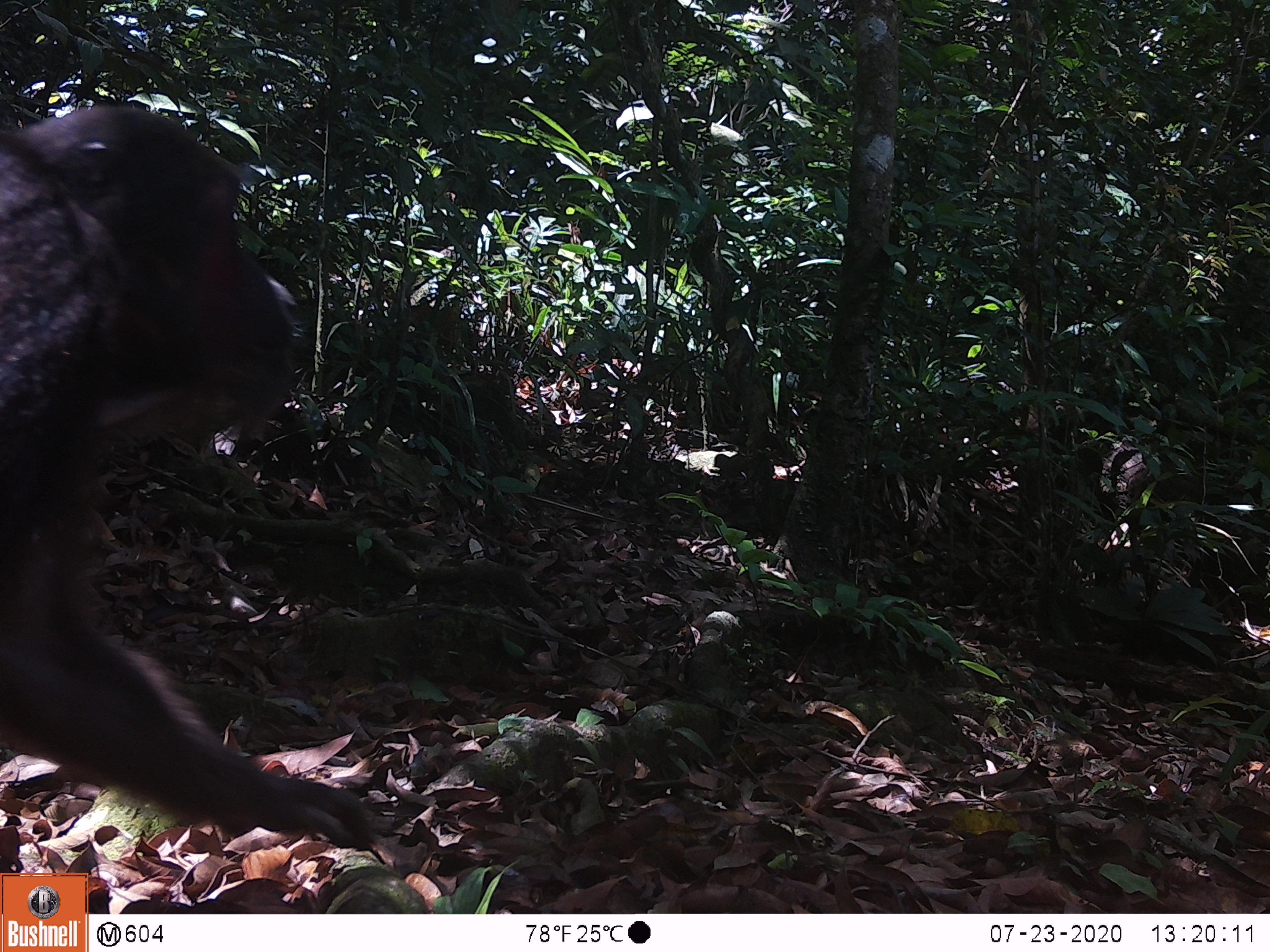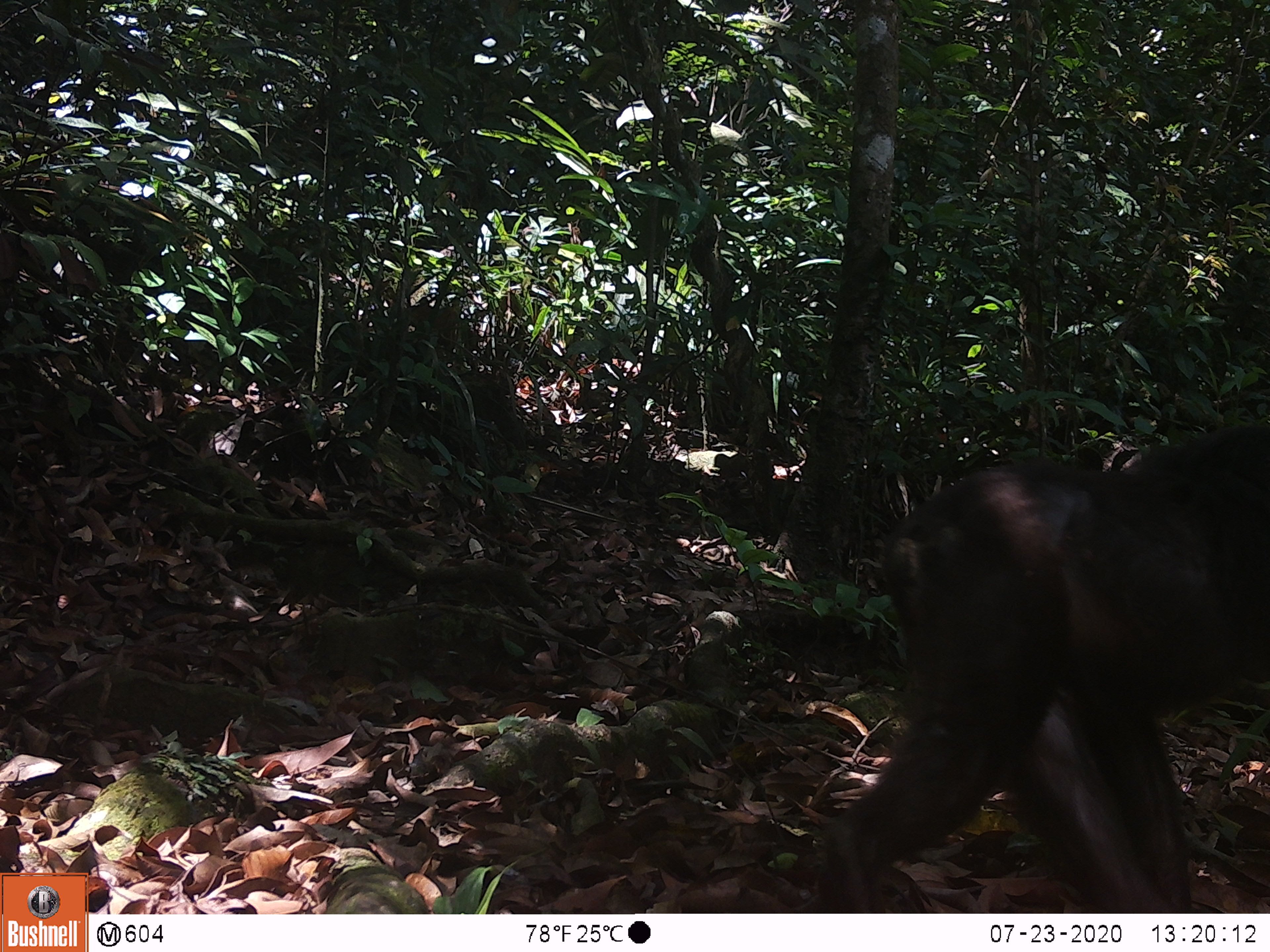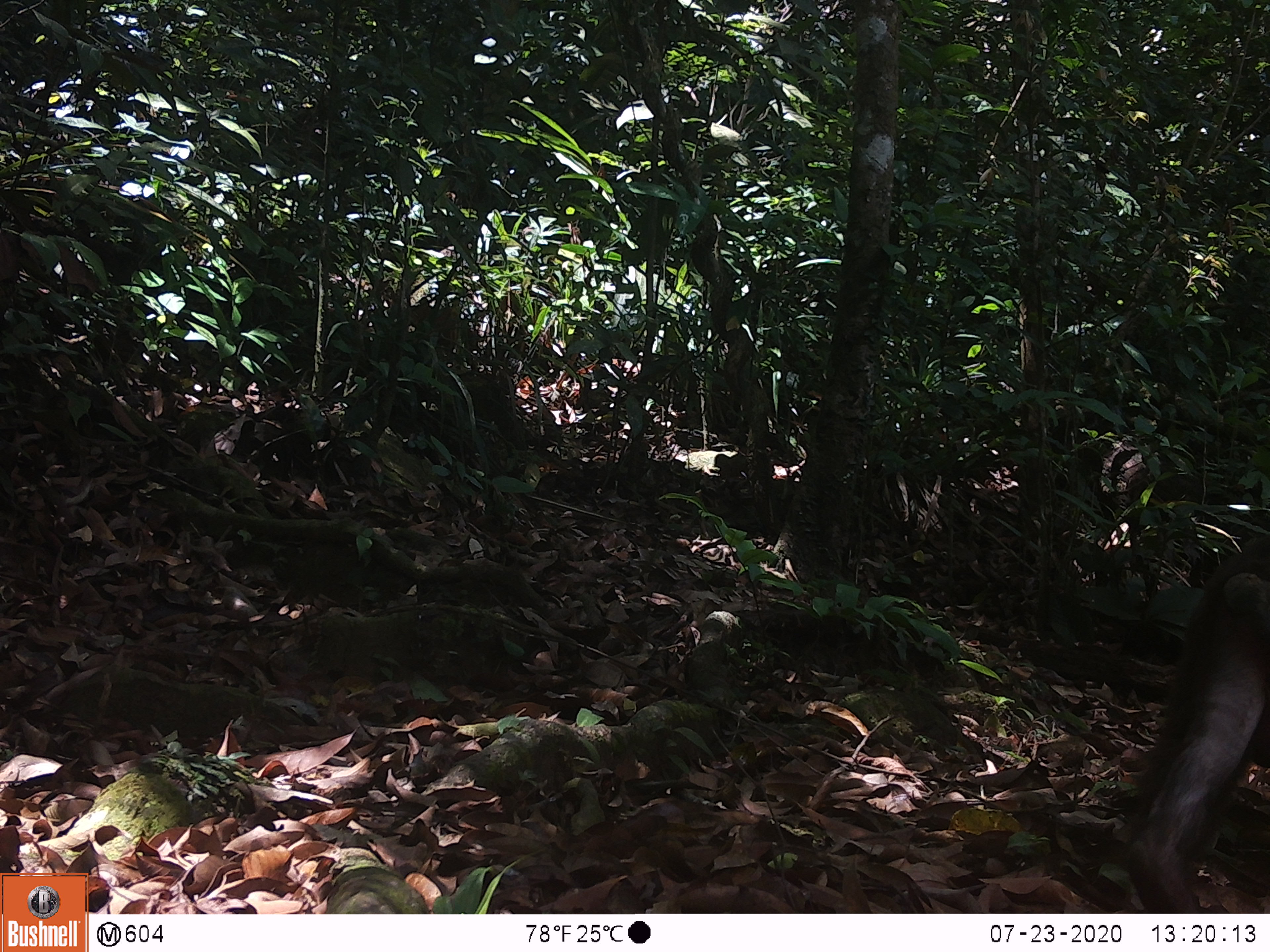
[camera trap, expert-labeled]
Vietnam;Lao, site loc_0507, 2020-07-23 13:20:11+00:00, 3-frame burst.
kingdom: Animalia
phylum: Chordata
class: Mammalia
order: Primates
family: Cercopithecidae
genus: Macaca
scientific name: Macaca arctoides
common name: stump-tailed macaque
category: stump tailed macaque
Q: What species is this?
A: Stump tailed macaque (stump-tailed macaque) (Macaca arctoides).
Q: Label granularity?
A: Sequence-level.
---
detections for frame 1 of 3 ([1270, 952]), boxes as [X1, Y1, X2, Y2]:
stump tailed macaque: [0, 106, 376, 851]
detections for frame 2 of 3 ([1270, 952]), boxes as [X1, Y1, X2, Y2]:
stump tailed macaque: [821, 424, 1270, 913]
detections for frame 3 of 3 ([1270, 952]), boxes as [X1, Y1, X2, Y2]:
stump tailed macaque: [1124, 532, 1270, 913]